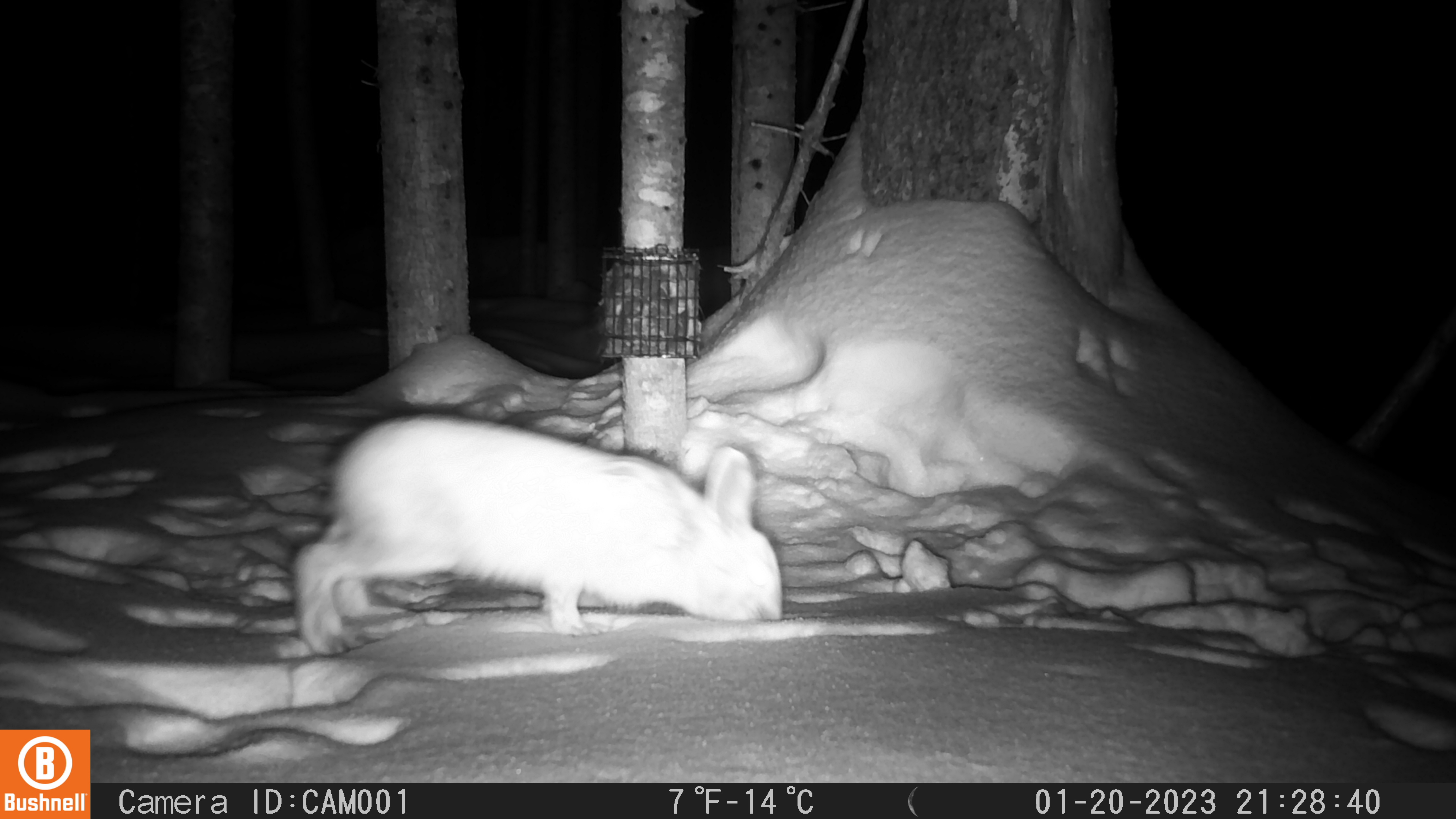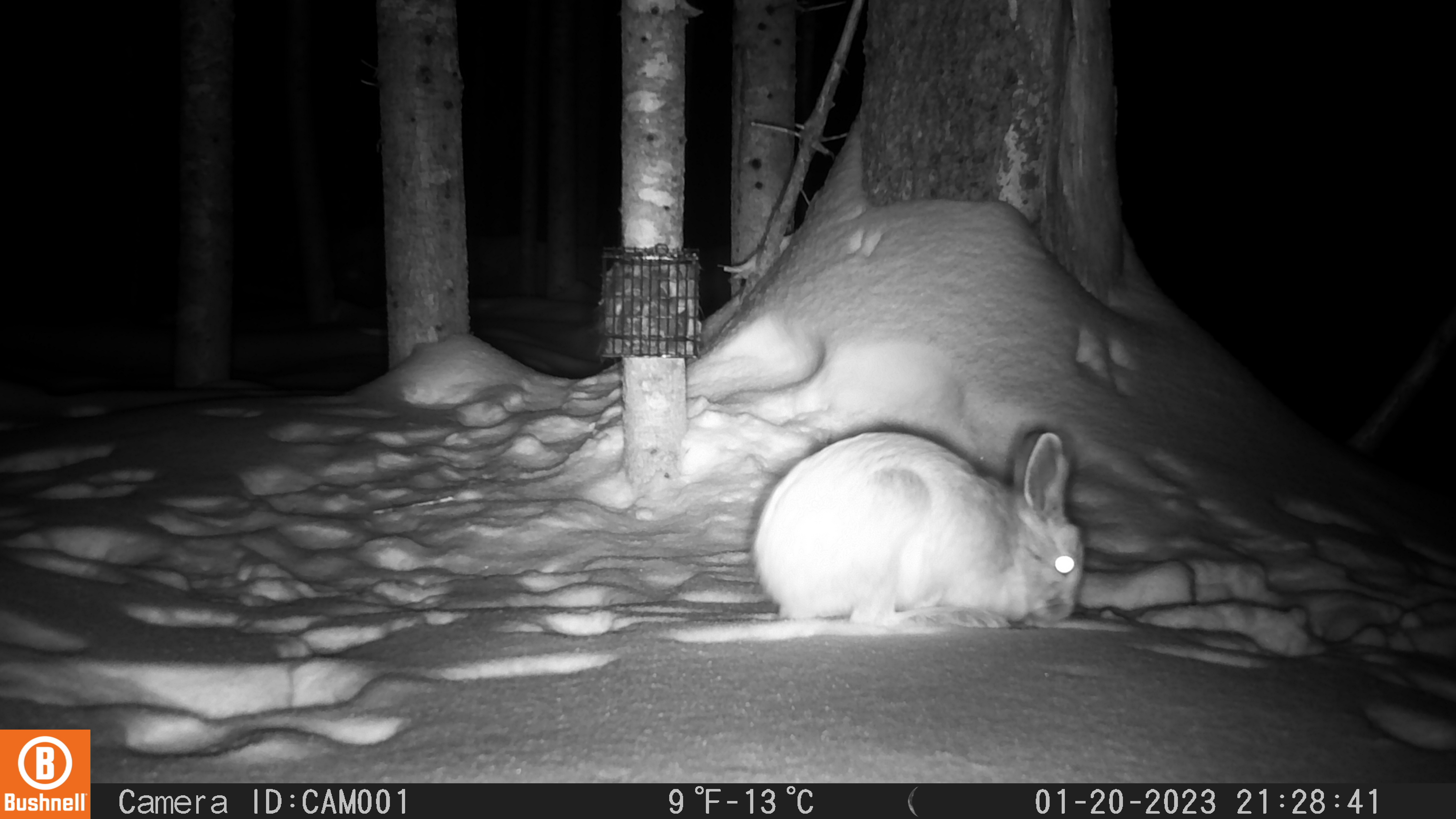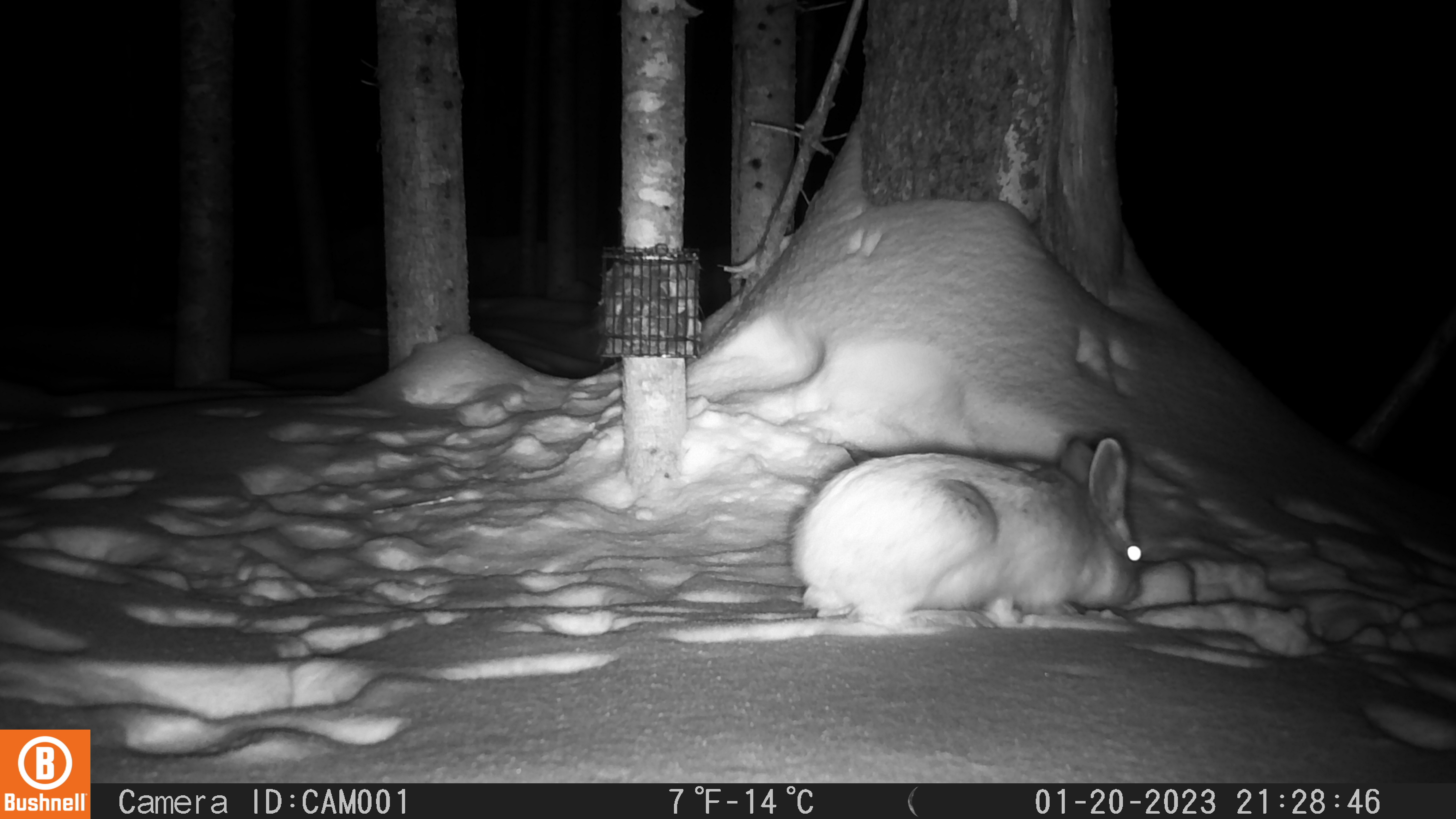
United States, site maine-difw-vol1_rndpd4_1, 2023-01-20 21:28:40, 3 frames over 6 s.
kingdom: Animalia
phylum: Chordata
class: Mammalia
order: Lagomorpha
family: Leporidae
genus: Lepus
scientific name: Lepus americanus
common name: snowshoe hare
Snowshoe hare (Lepus americanus).